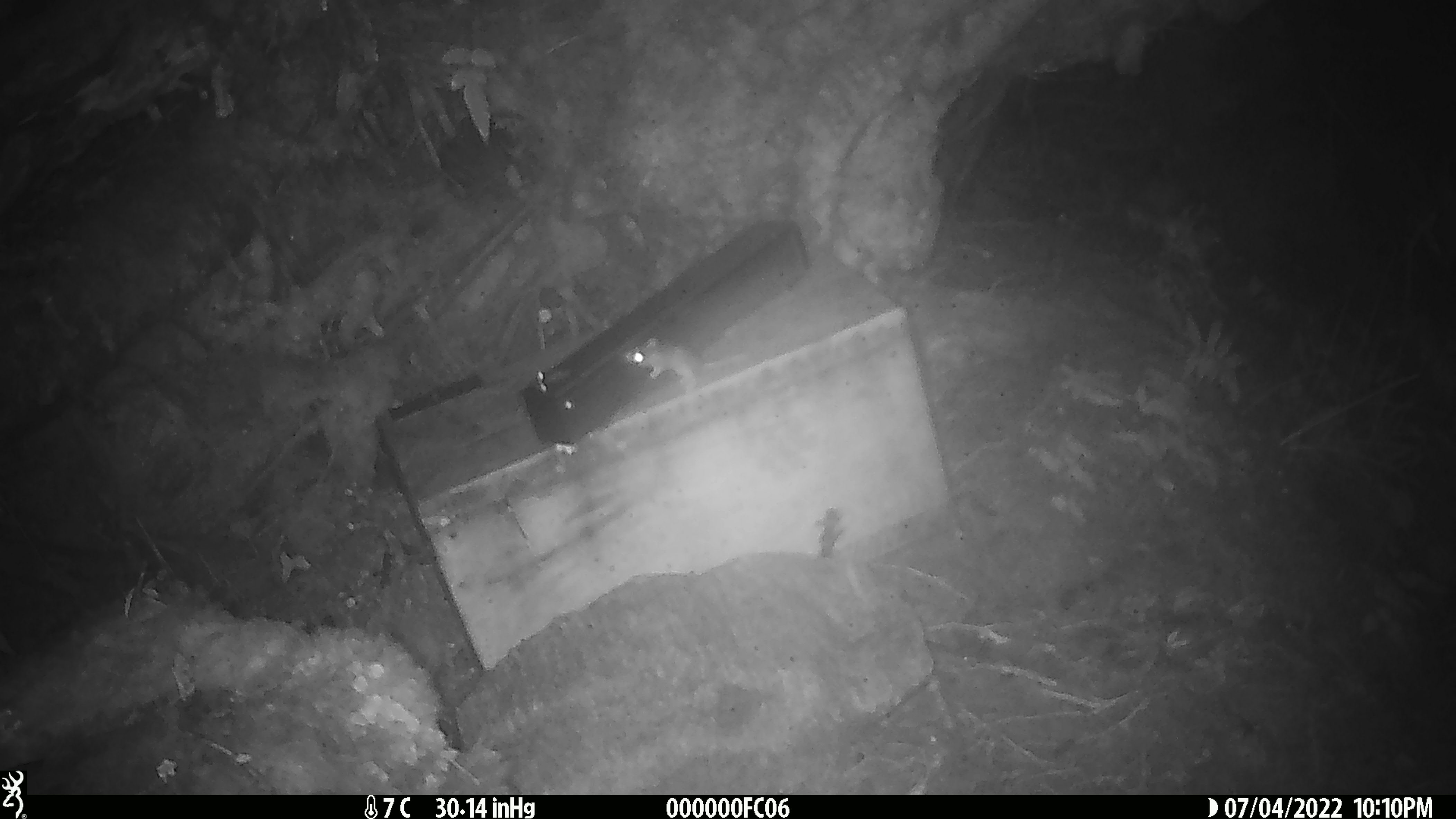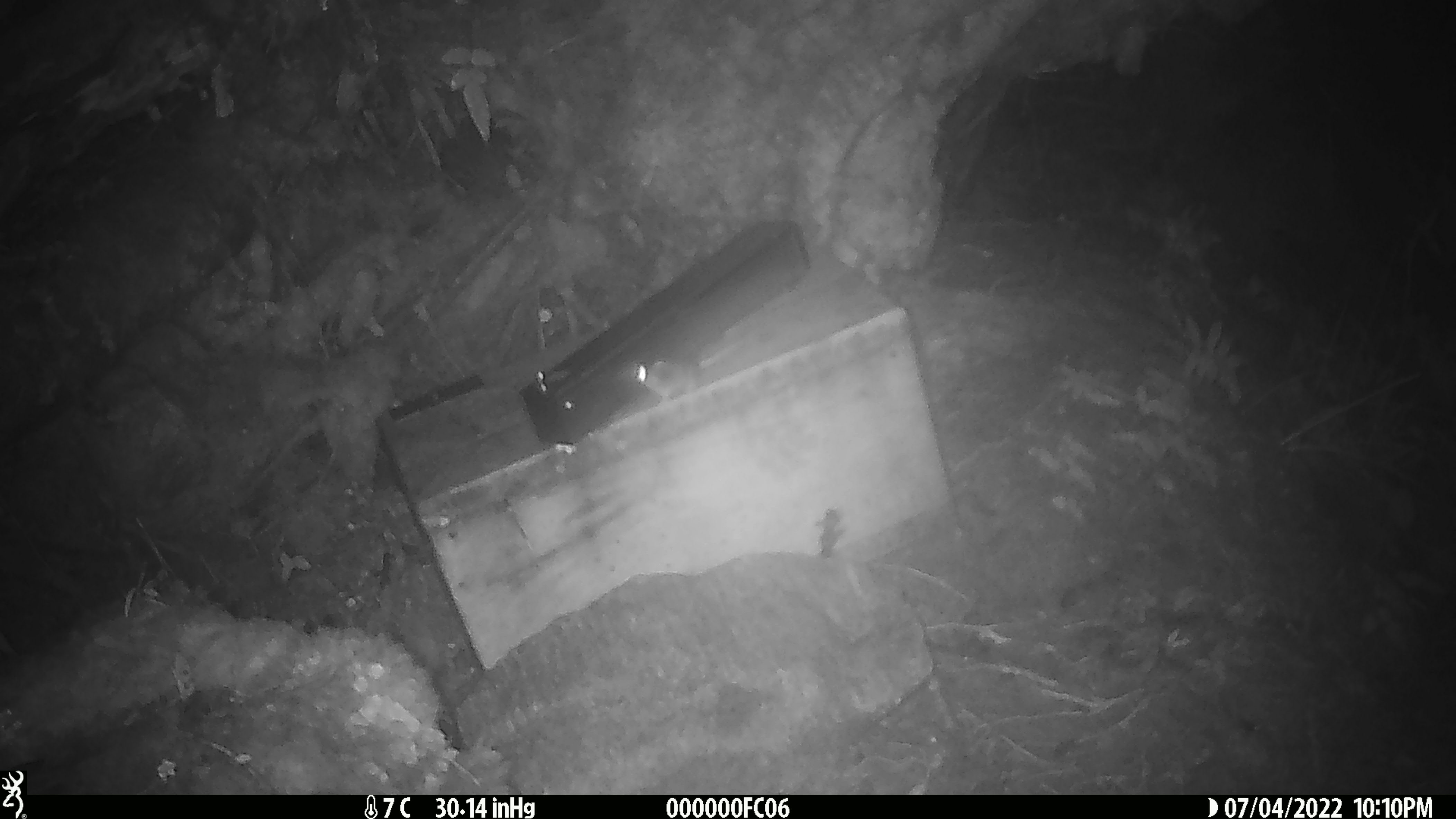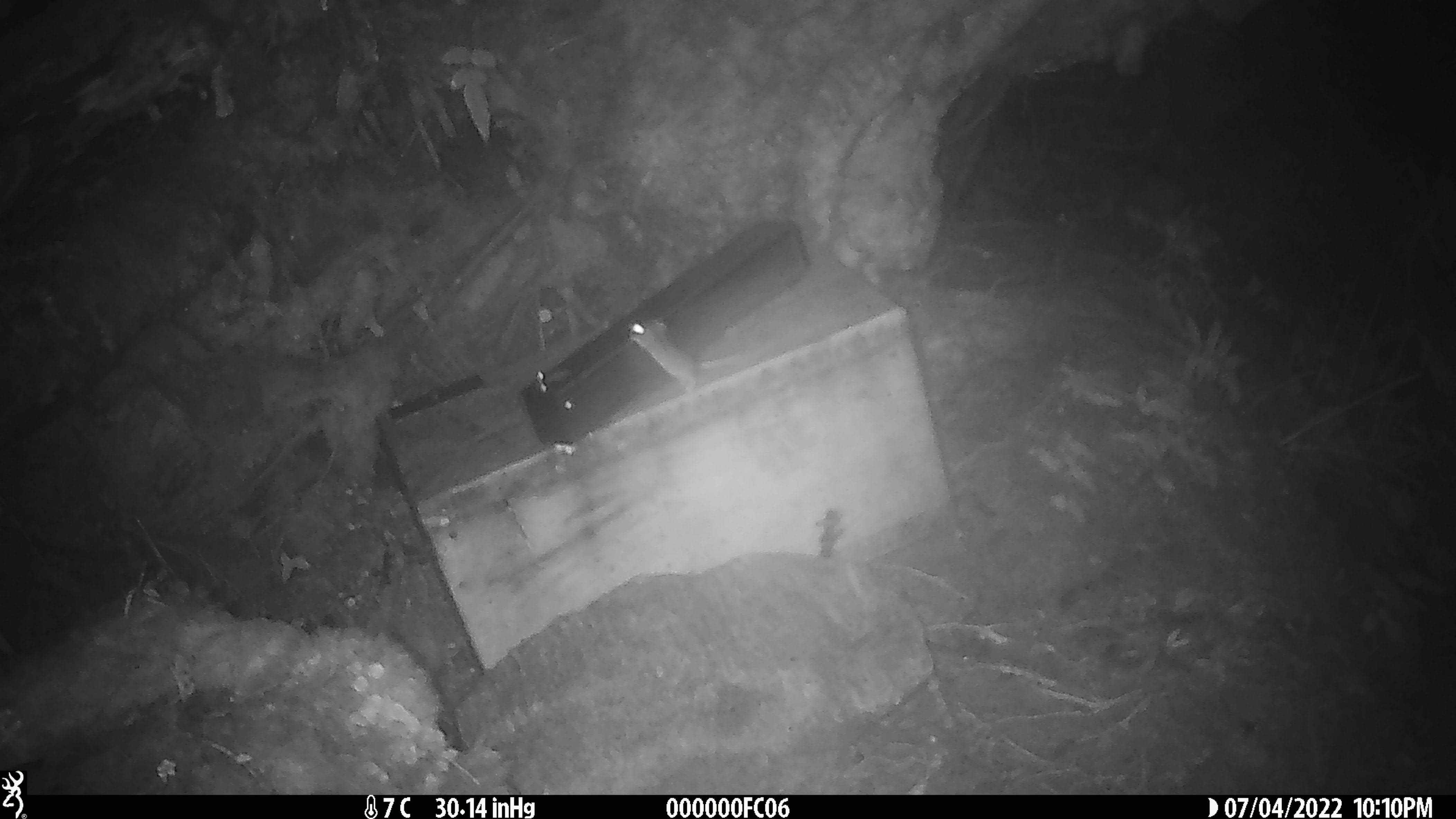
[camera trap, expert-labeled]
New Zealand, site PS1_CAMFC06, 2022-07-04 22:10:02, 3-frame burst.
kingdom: Animalia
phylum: Chordata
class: Mammalia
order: Rodentia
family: Muridae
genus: Mus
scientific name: Mus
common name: mouse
Mouse (Mus).